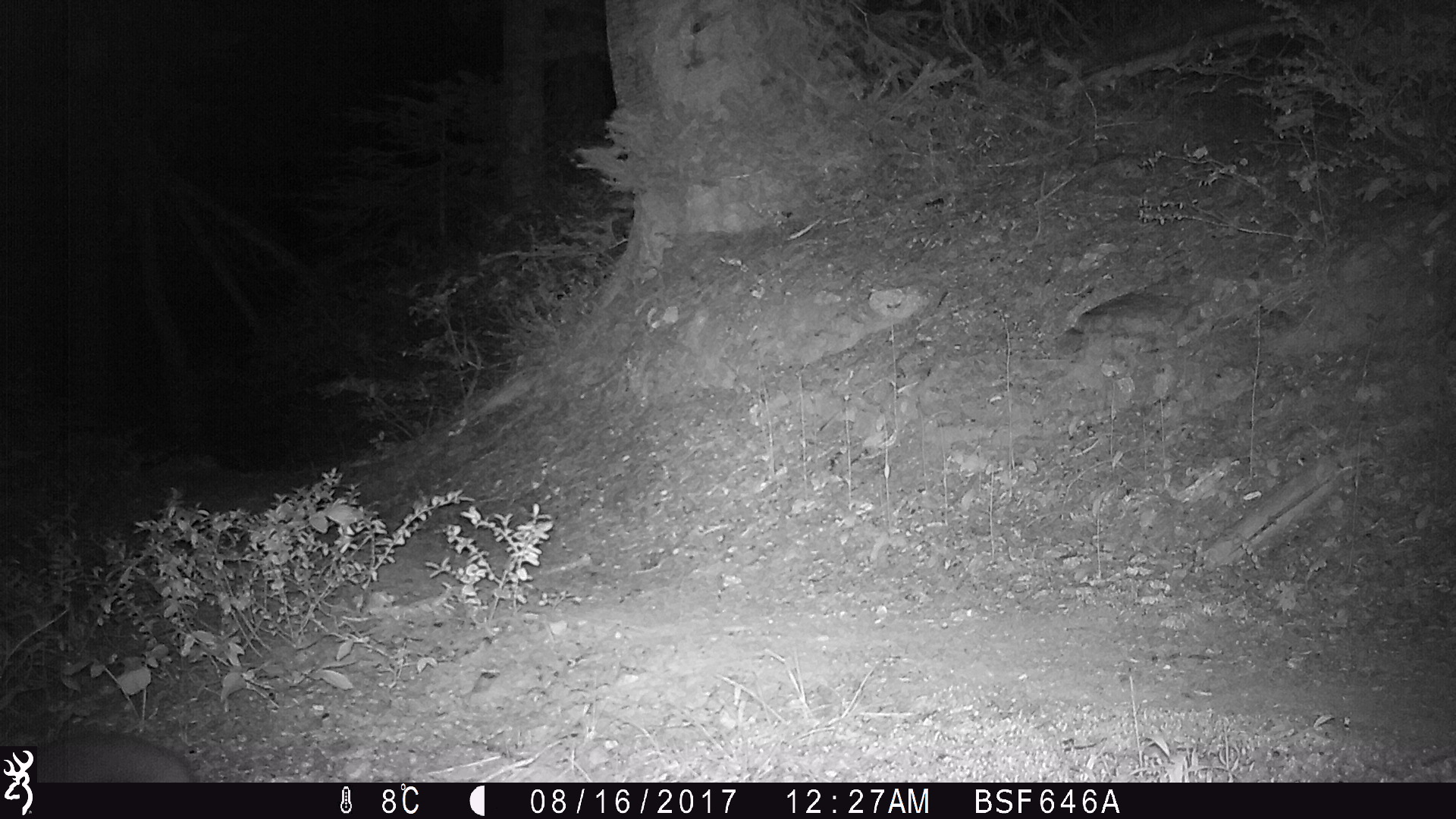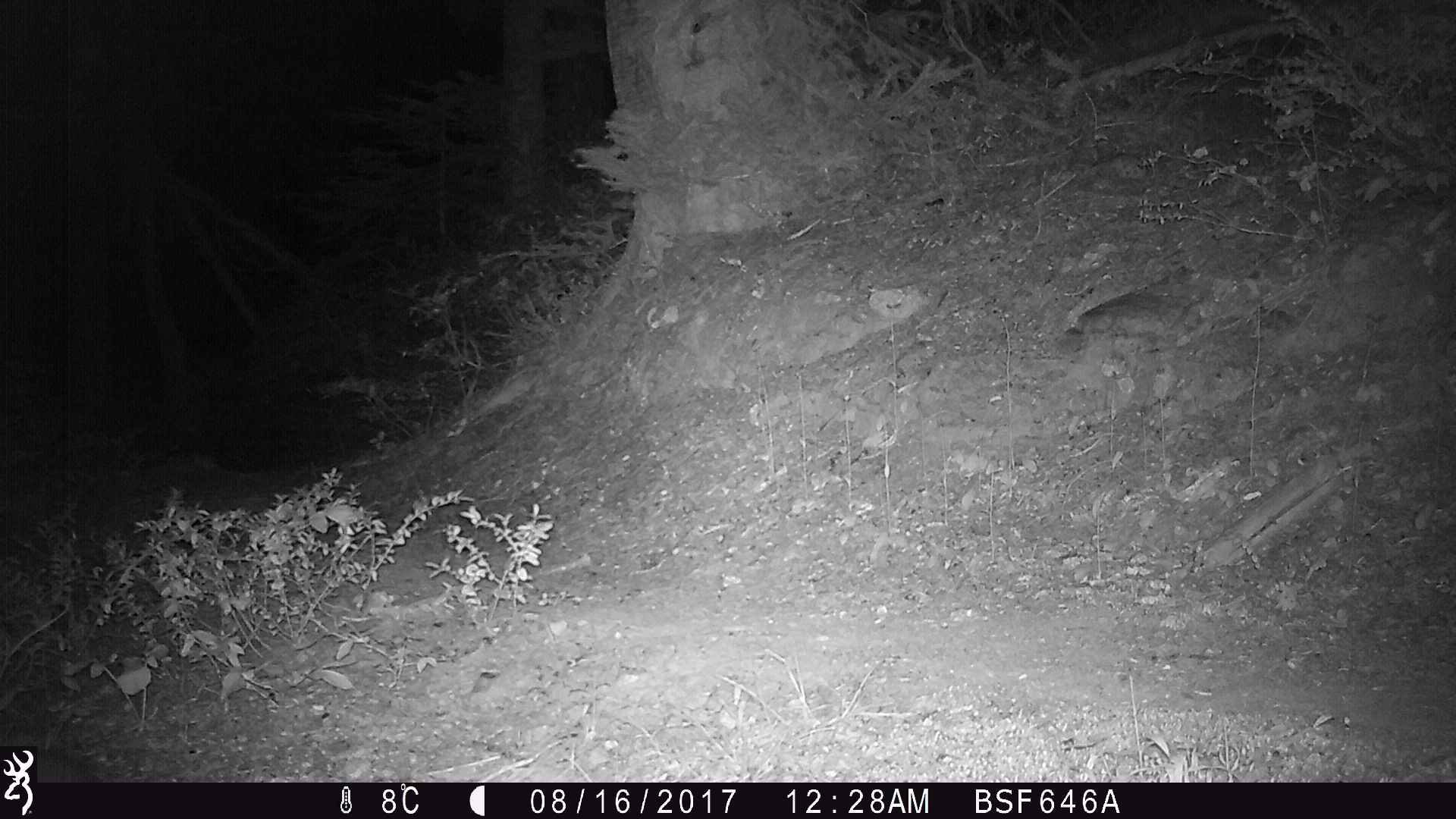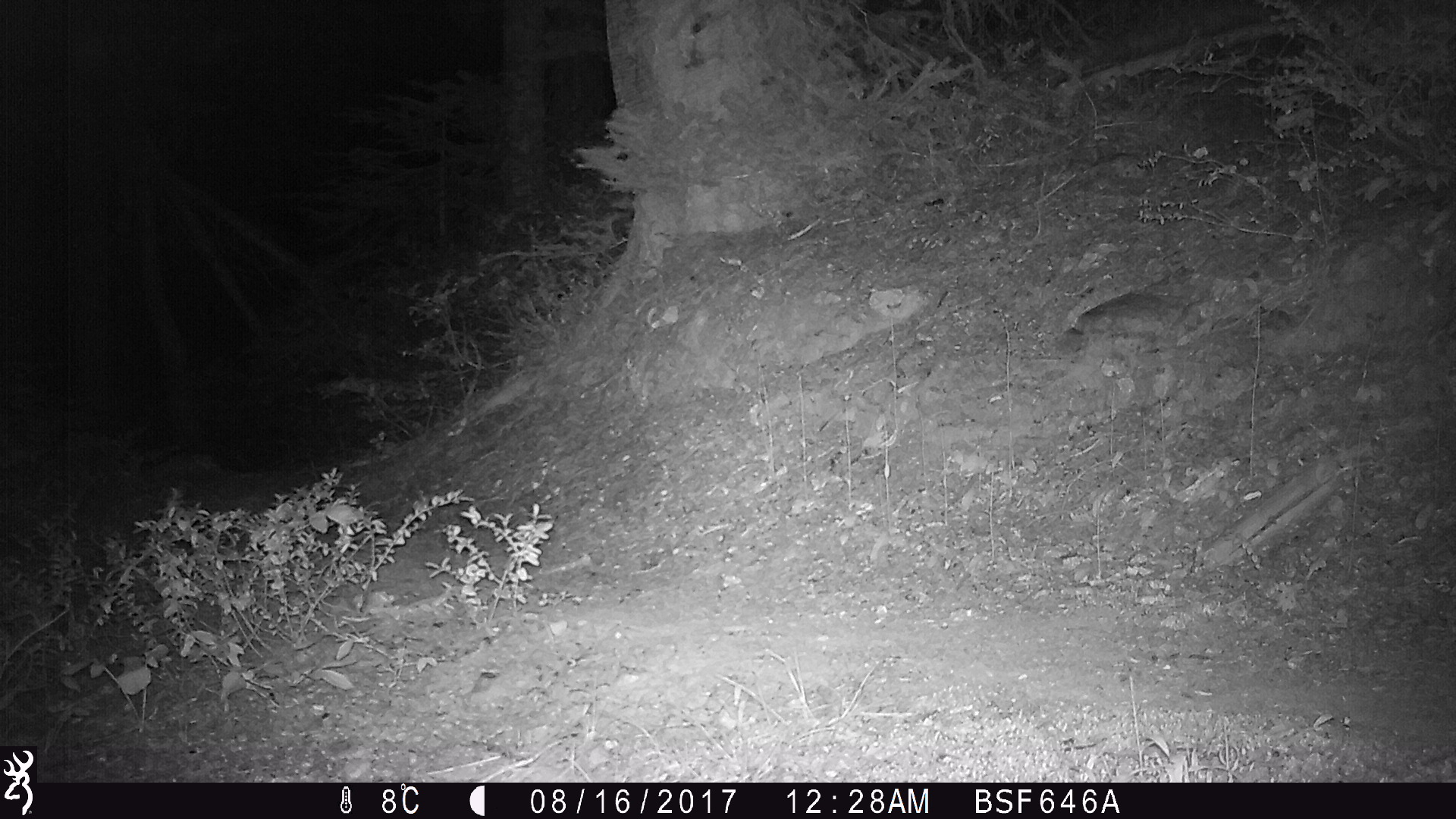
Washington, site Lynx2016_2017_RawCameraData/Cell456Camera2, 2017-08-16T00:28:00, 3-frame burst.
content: unidentified animal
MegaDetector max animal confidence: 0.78